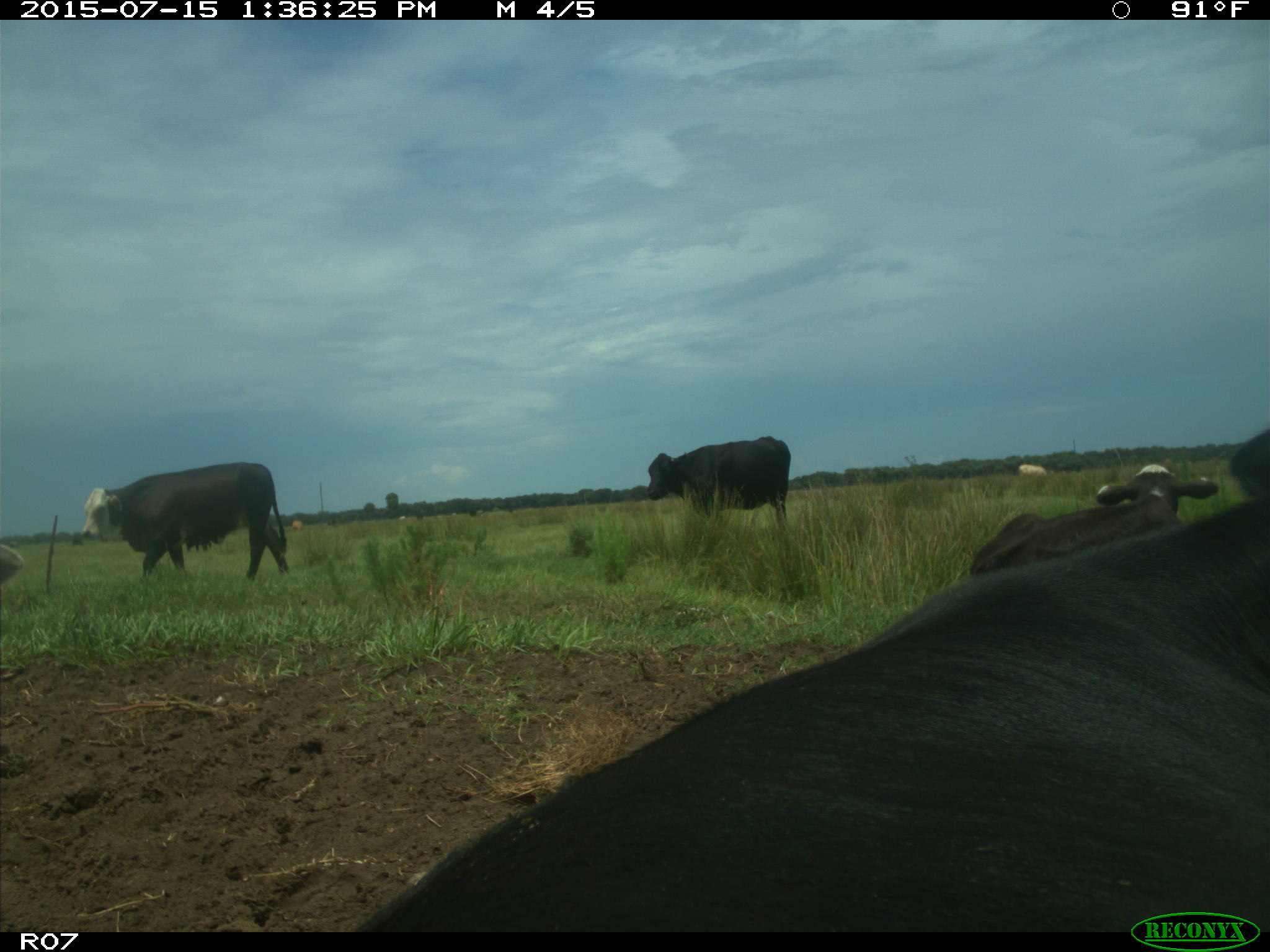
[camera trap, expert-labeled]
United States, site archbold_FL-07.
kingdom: Animalia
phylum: Chordata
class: Mammalia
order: Artiodactyla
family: Bovidae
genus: Bos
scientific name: Bos taurus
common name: domestic cow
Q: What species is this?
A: Bos taurus (domestic cow).